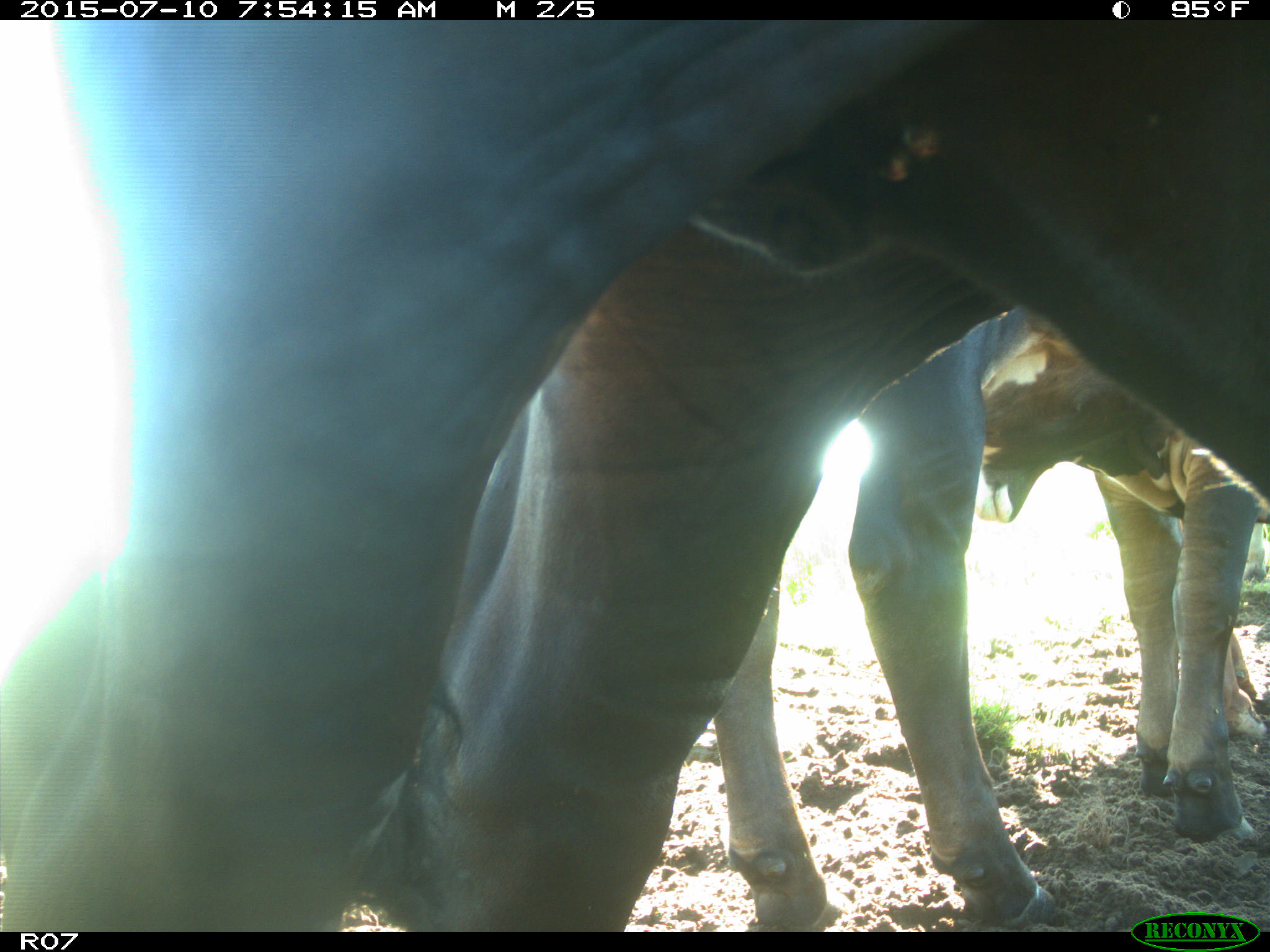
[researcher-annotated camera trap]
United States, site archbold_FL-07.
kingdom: Animalia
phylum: Chordata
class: Mammalia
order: Artiodactyla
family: Bovidae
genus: Bos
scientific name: Bos taurus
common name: domestic cow